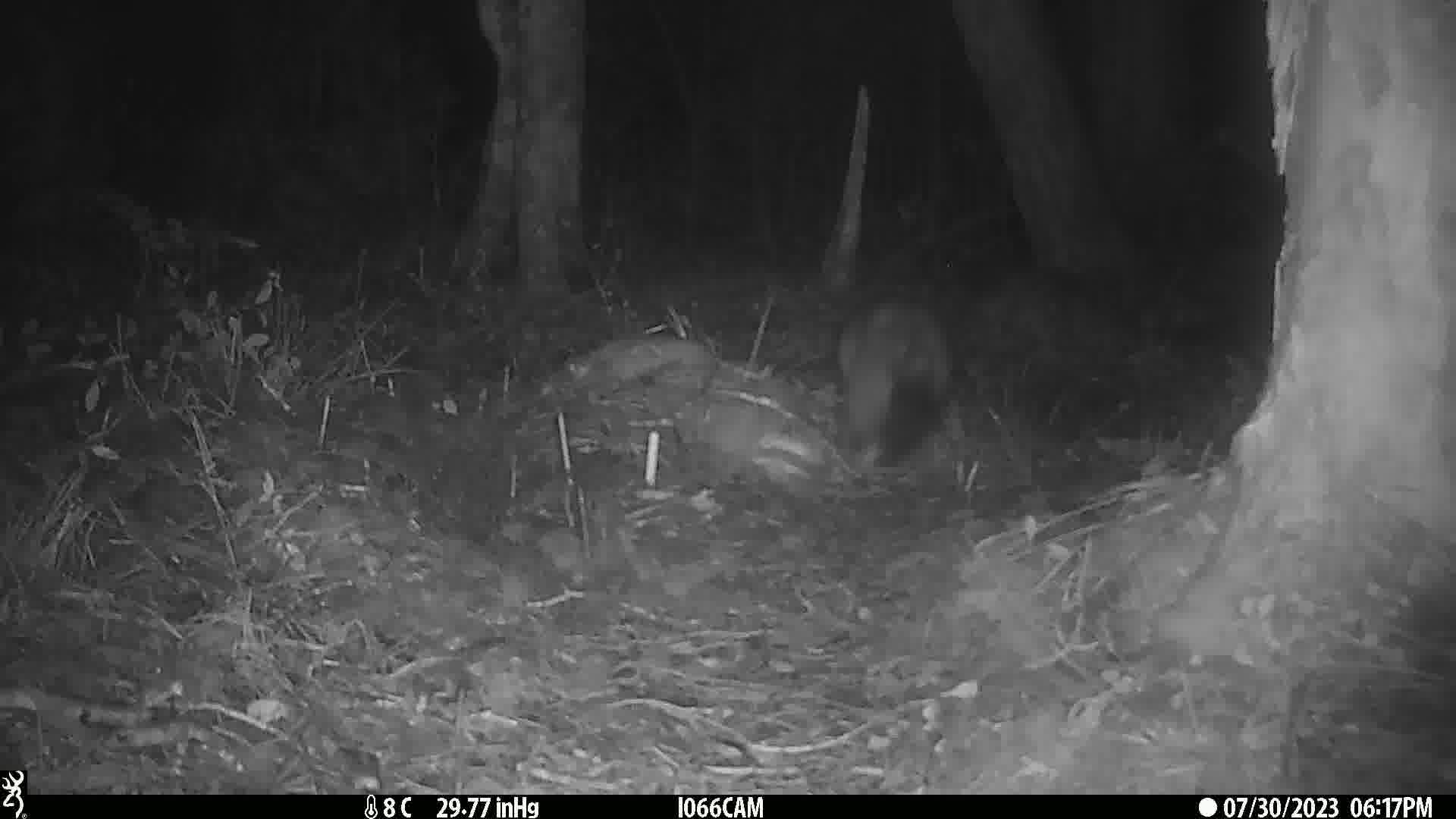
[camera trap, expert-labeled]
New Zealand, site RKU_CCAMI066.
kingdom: Animalia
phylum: Chordata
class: Mammalia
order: Diprotodontia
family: Phalangeridae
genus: Trichosurus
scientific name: Trichosurus vulpecula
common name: common brushtail possum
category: possum